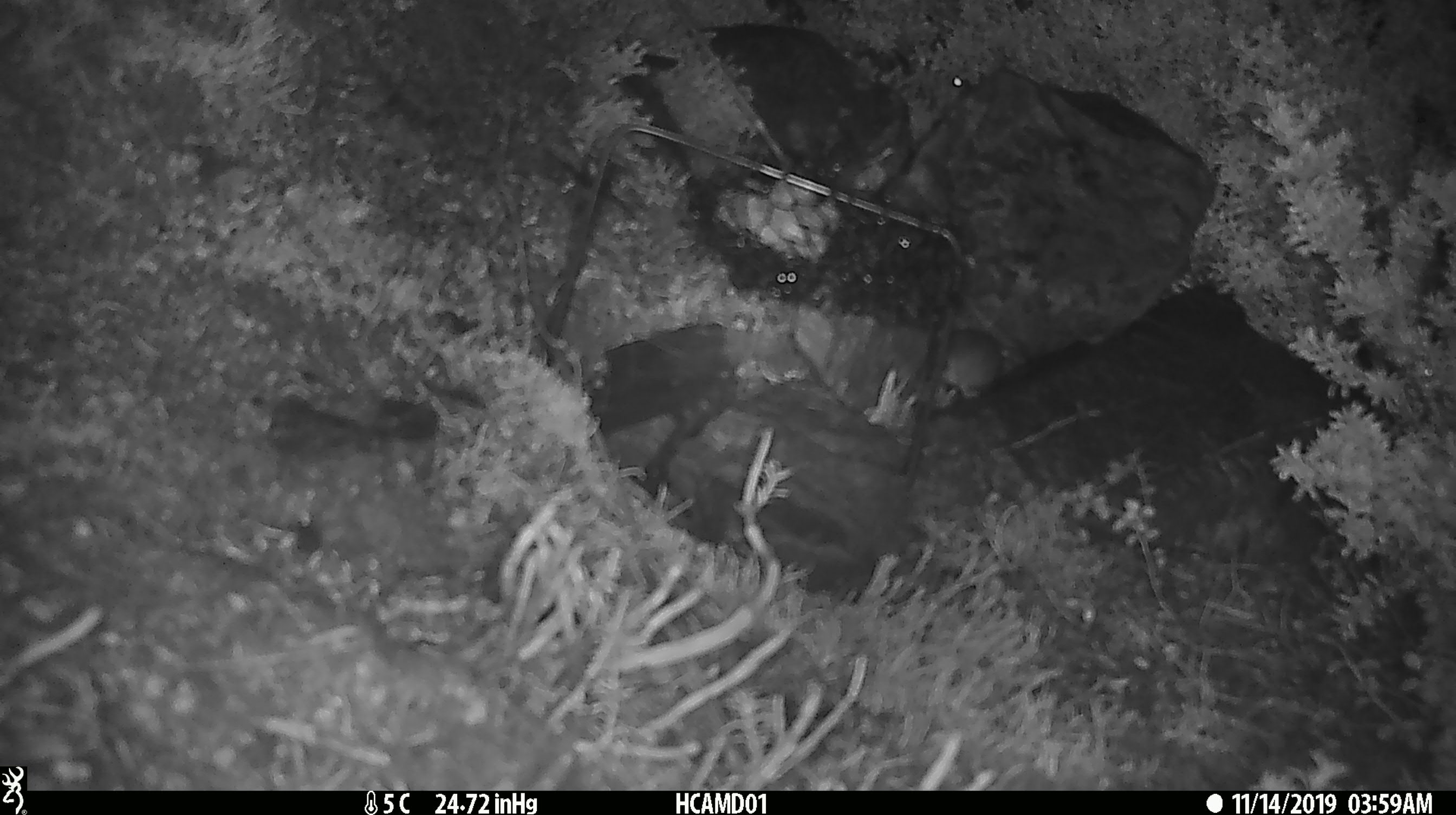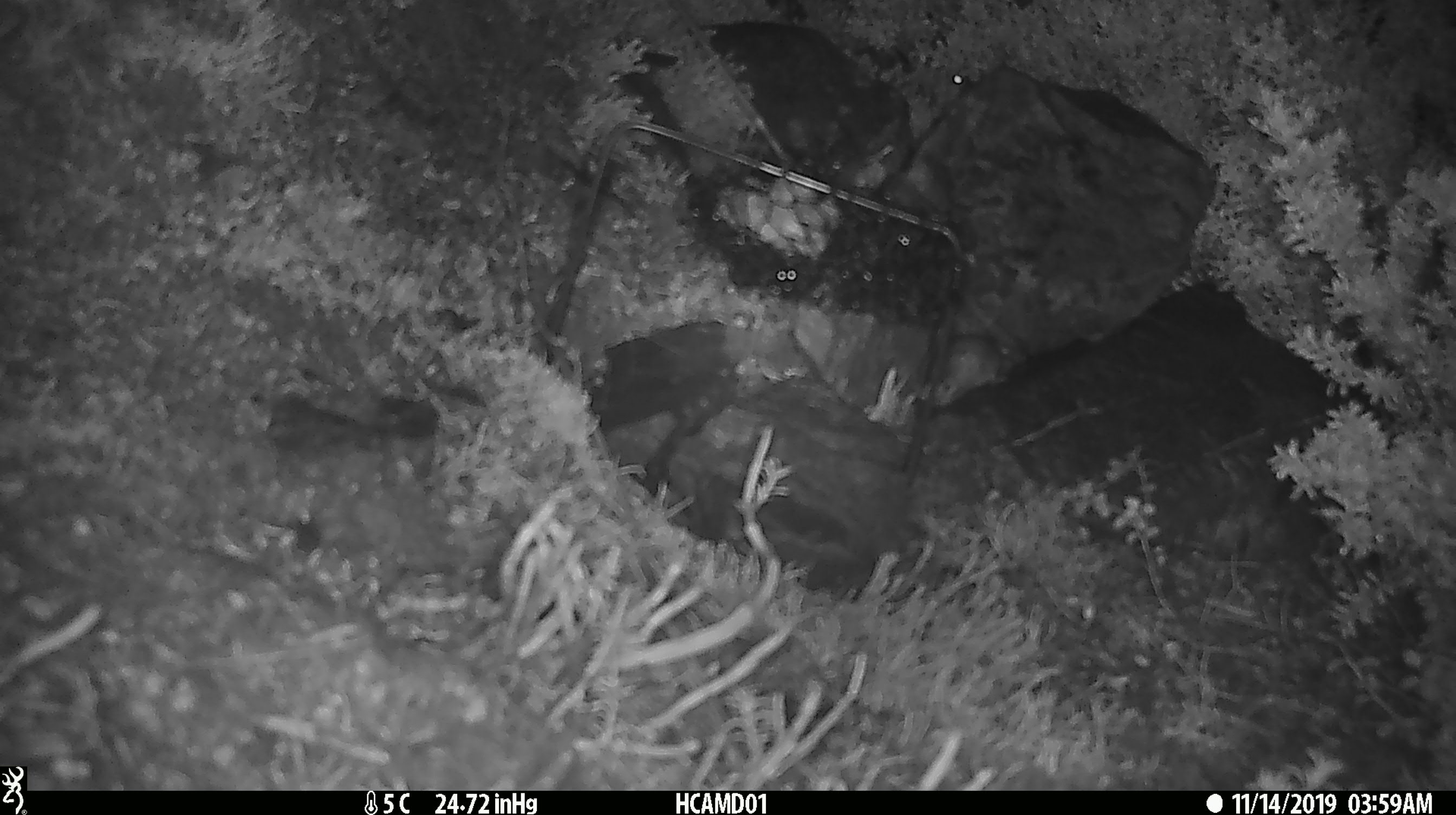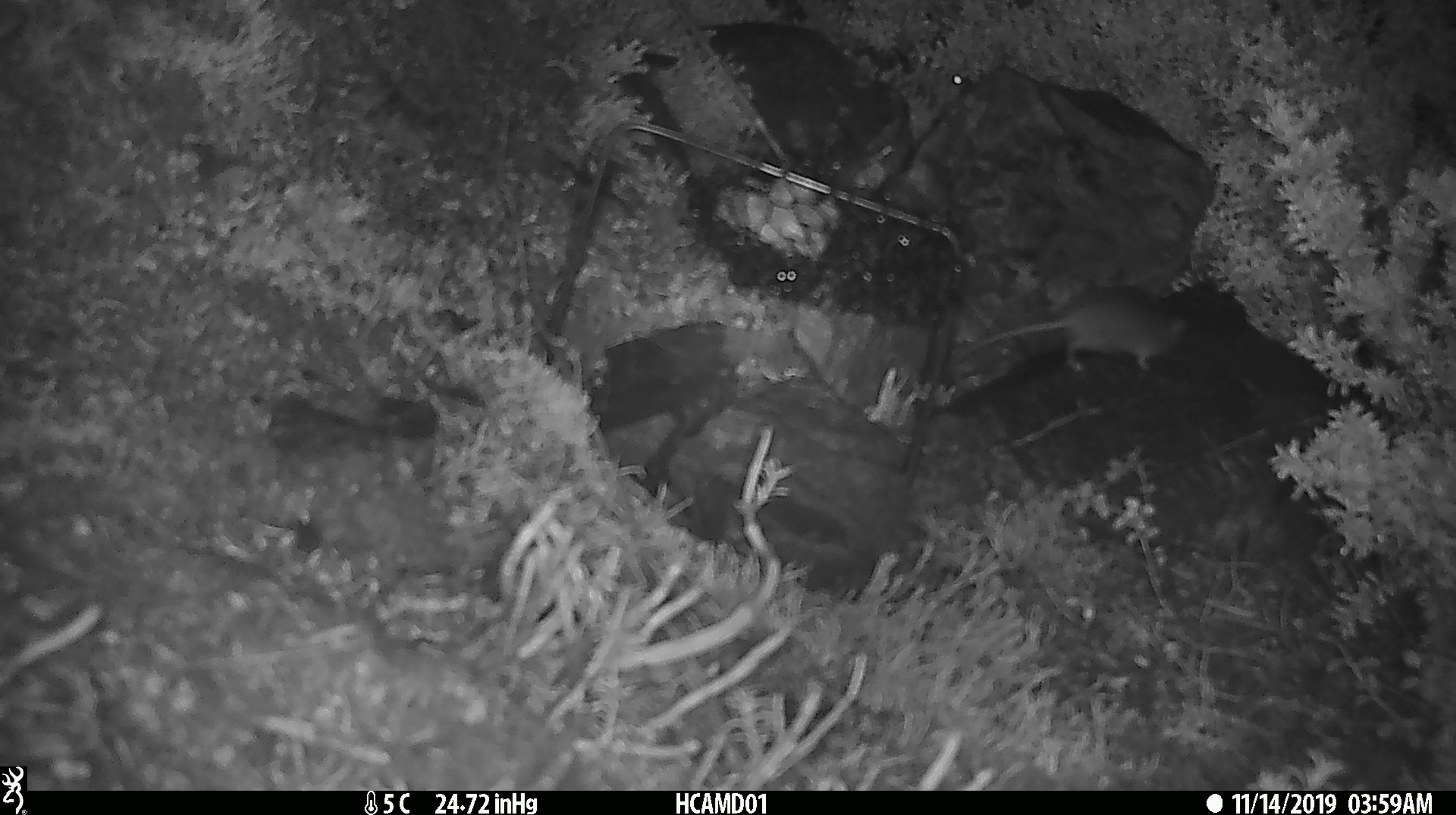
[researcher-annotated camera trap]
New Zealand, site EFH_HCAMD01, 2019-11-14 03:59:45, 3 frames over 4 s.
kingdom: Animalia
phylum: Chordata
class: Mammalia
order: Rodentia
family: Muridae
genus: Mus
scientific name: Mus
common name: mouse